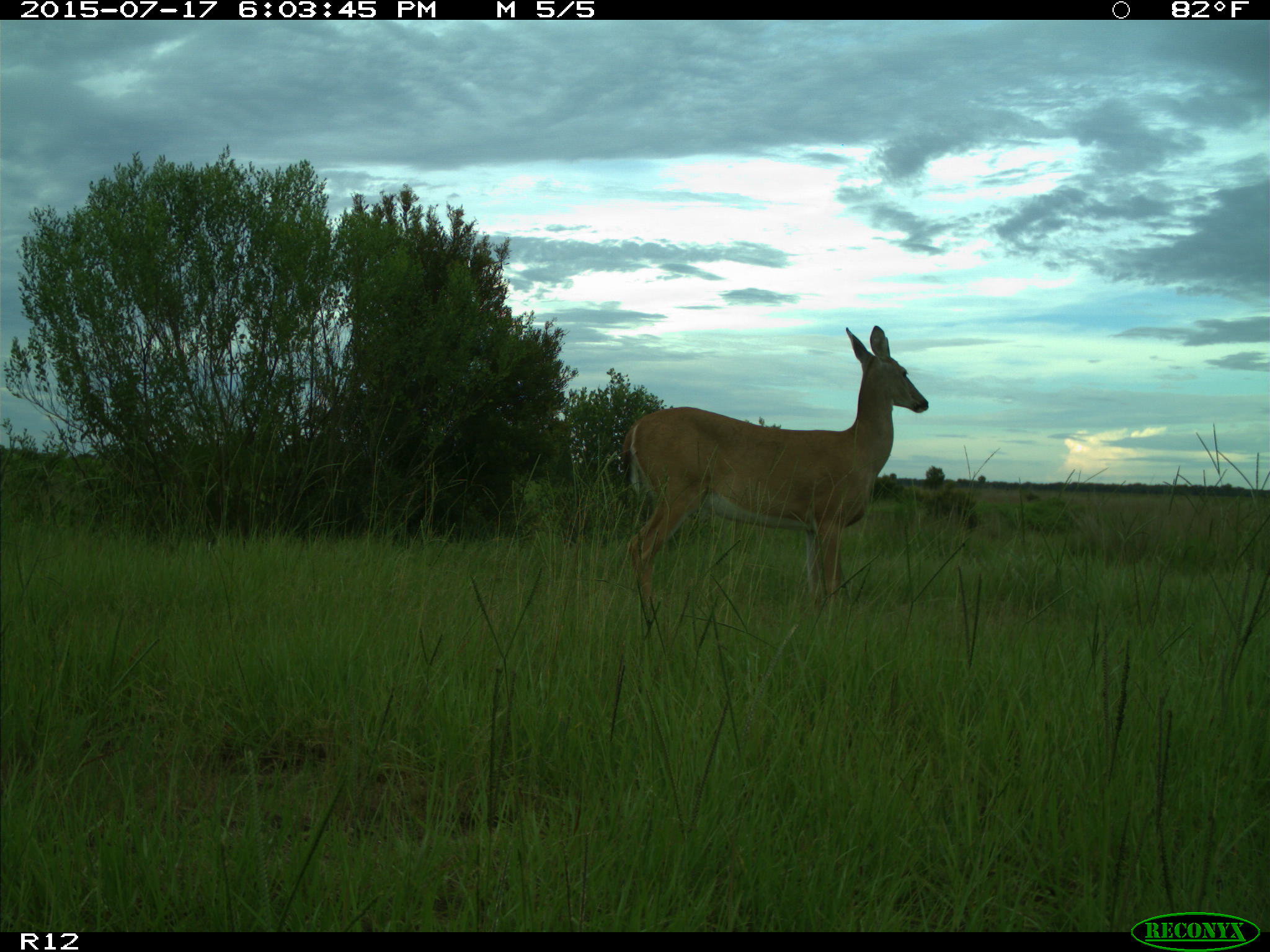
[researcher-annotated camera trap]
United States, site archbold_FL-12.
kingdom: Animalia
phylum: Chordata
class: Mammalia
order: Artiodactyla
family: Cervidae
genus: Odocoileus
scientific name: Odocoileus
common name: deer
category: unidentified deer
Unidentified deer (deer) (Odocoileus).